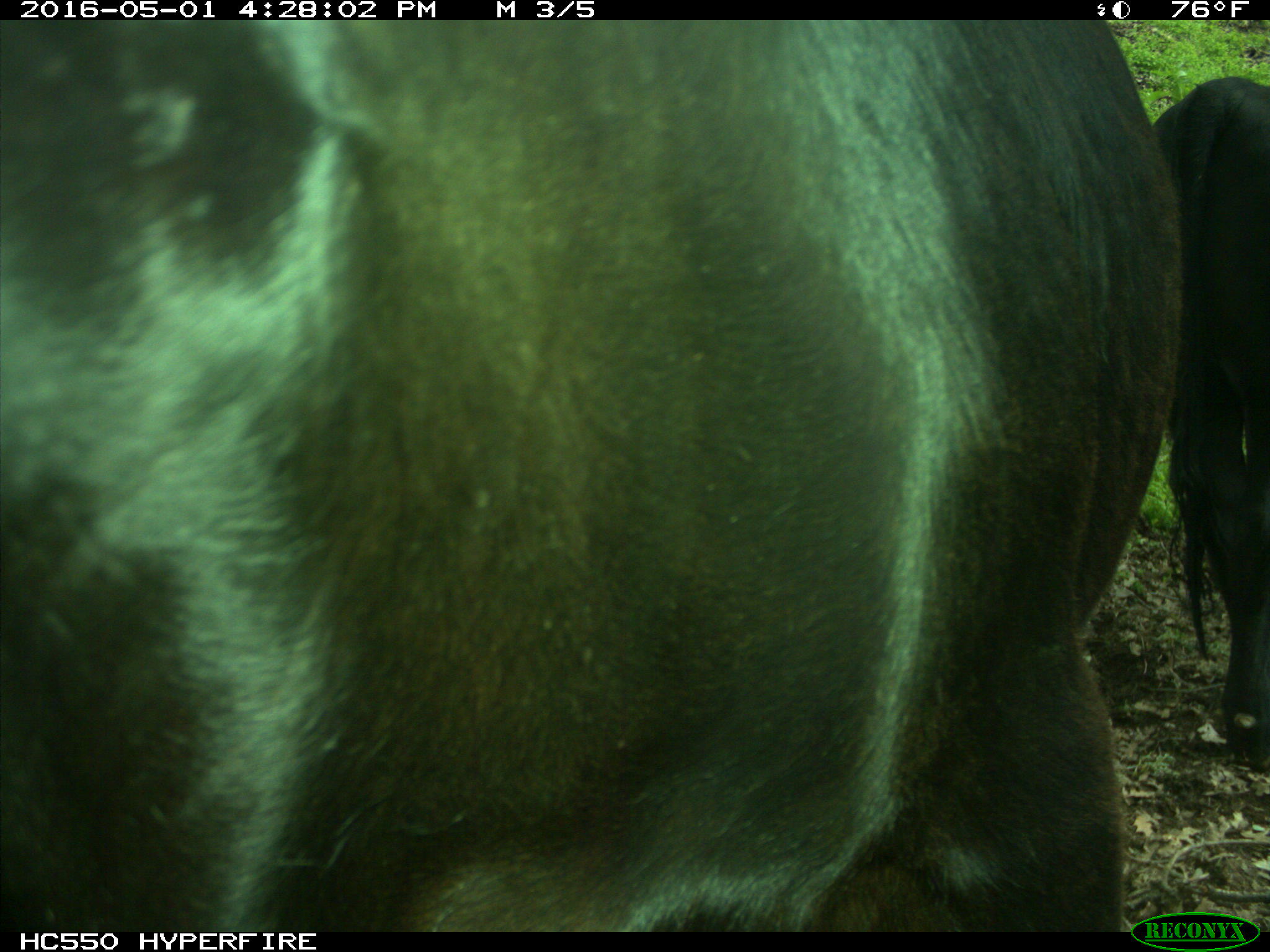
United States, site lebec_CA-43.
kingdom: Animalia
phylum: Chordata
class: Mammalia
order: Artiodactyla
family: Bovidae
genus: Bos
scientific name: Bos taurus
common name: domestic cow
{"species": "Bos taurus (domestic cow)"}